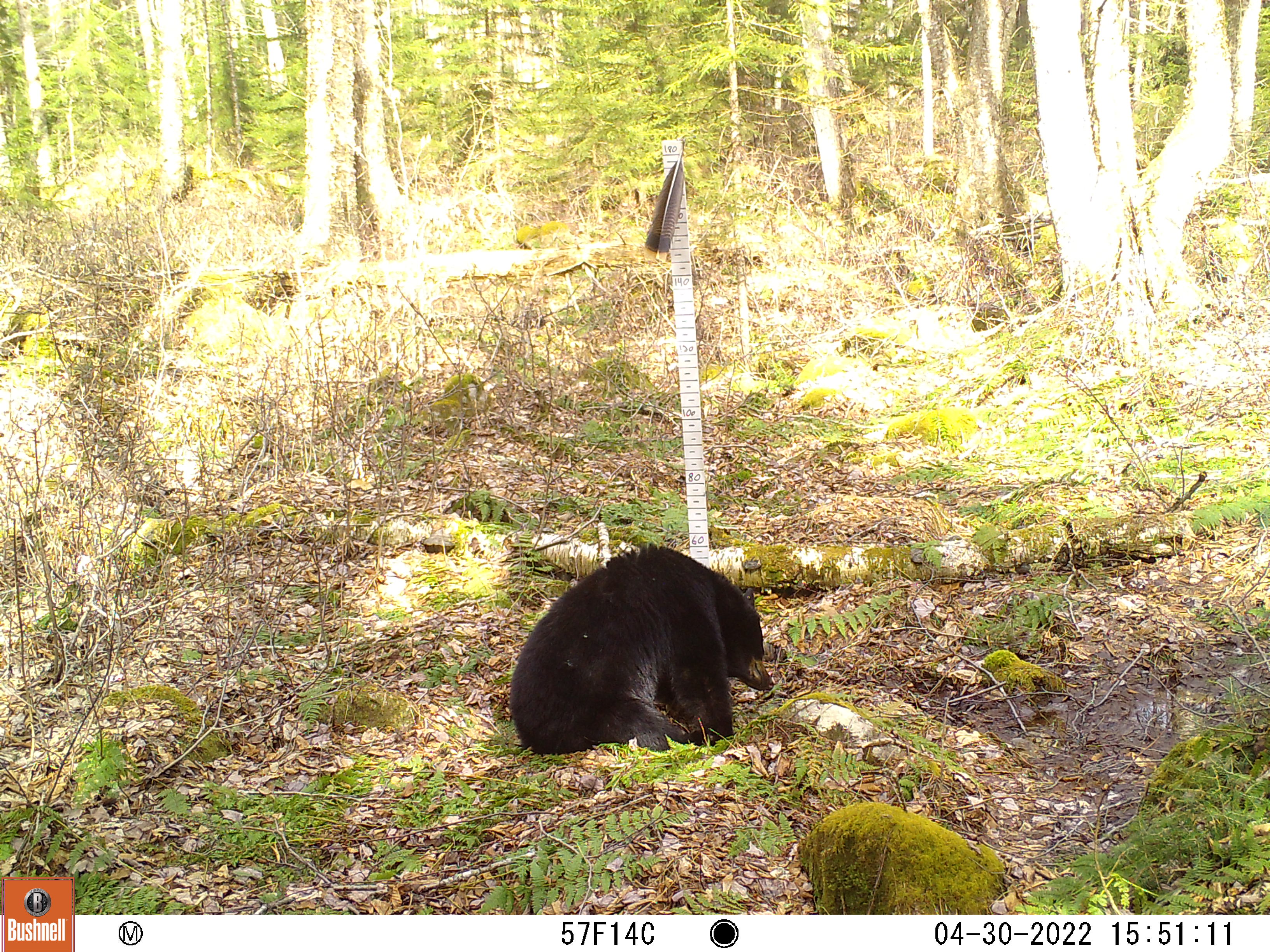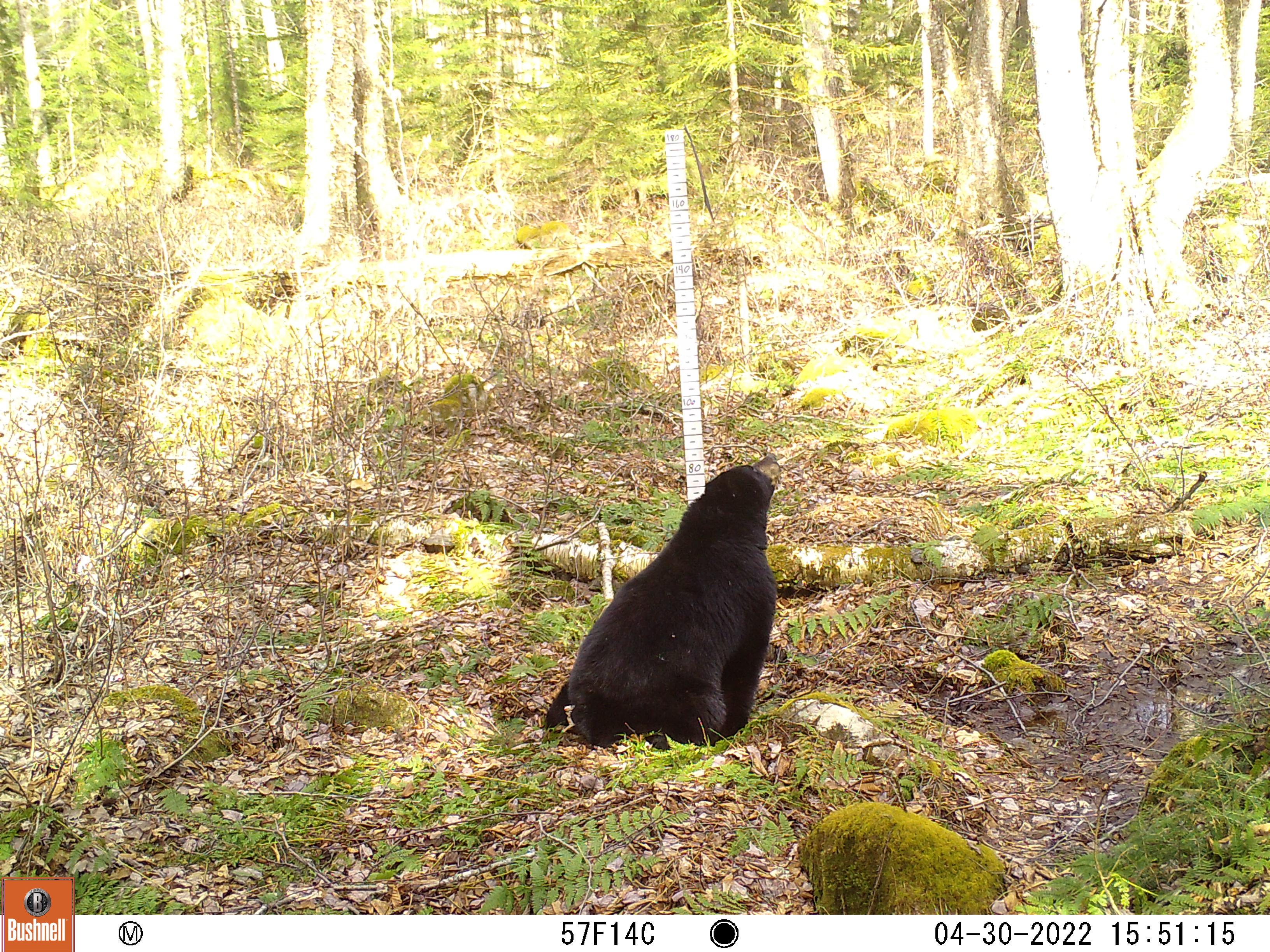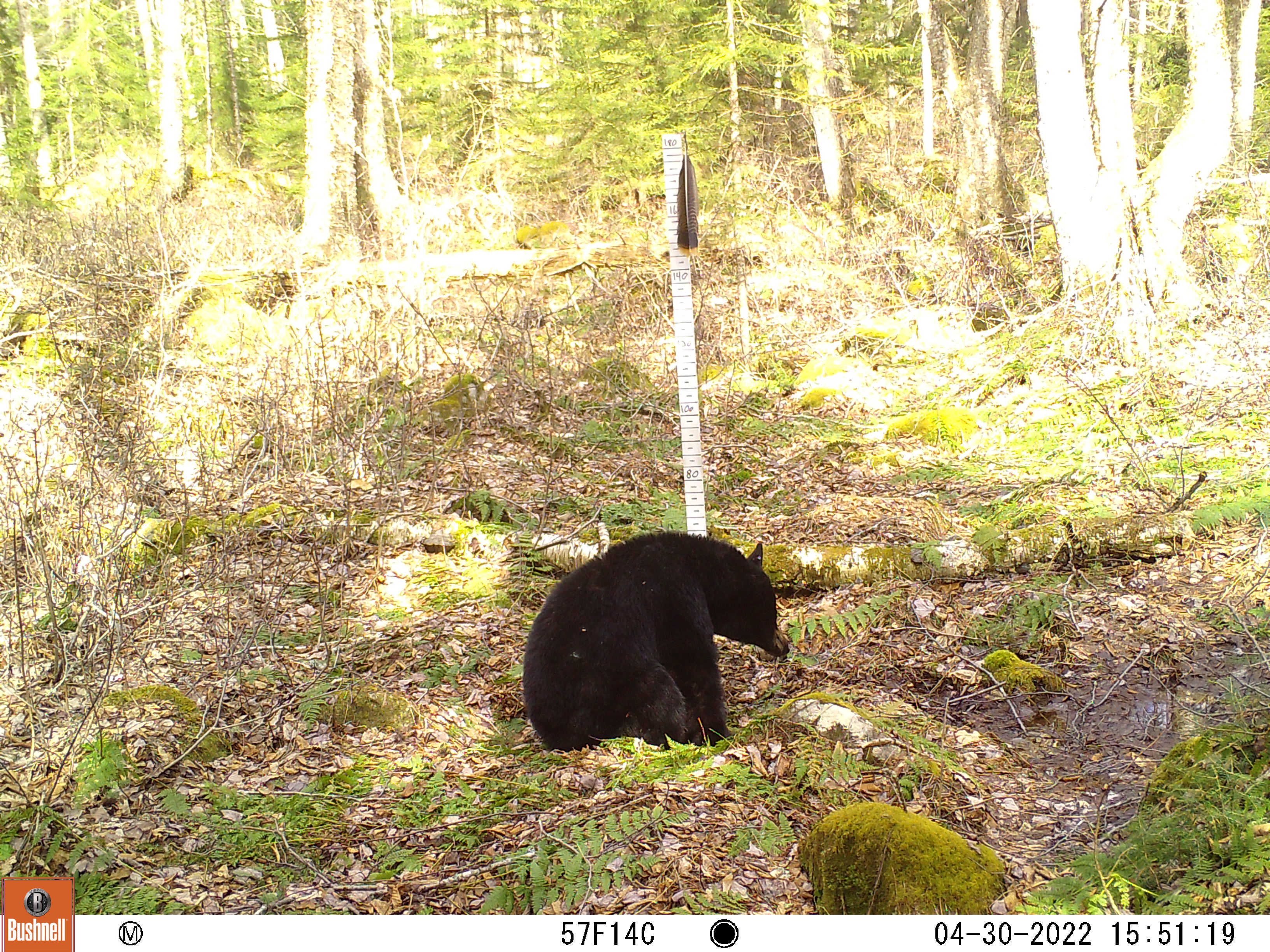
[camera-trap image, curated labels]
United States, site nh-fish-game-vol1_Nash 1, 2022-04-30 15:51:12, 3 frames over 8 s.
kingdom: Animalia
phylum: Chordata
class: Mammalia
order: Carnivora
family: Ursidae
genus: Ursus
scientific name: Ursus americanus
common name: black bear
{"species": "black bear (Ursus americanus)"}